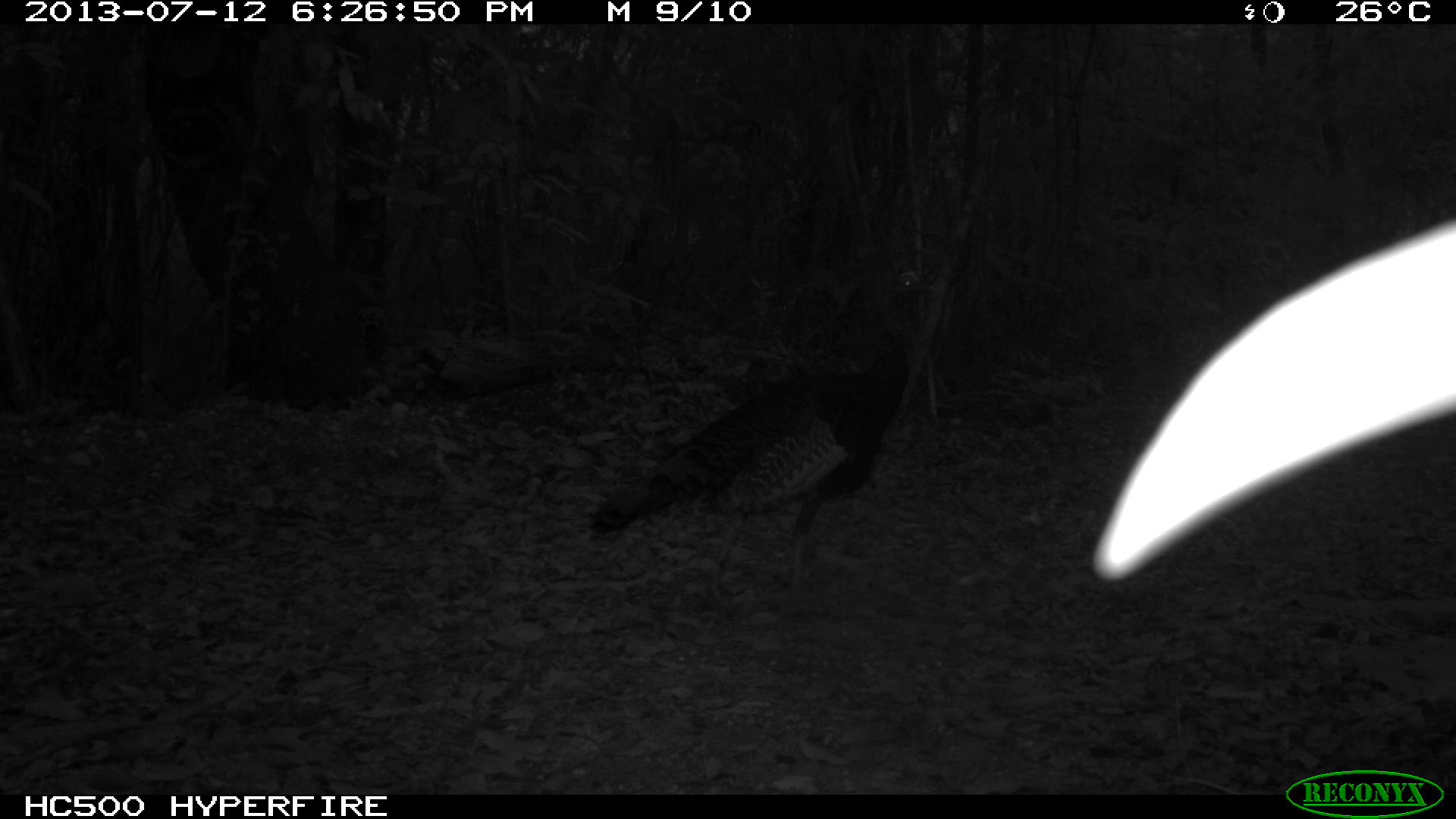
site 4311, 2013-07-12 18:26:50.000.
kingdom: Animalia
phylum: Chordata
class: Aves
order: Galliformes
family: Phasianidae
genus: Meleagris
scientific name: Meleagris ocellata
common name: ocellated turkey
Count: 1.